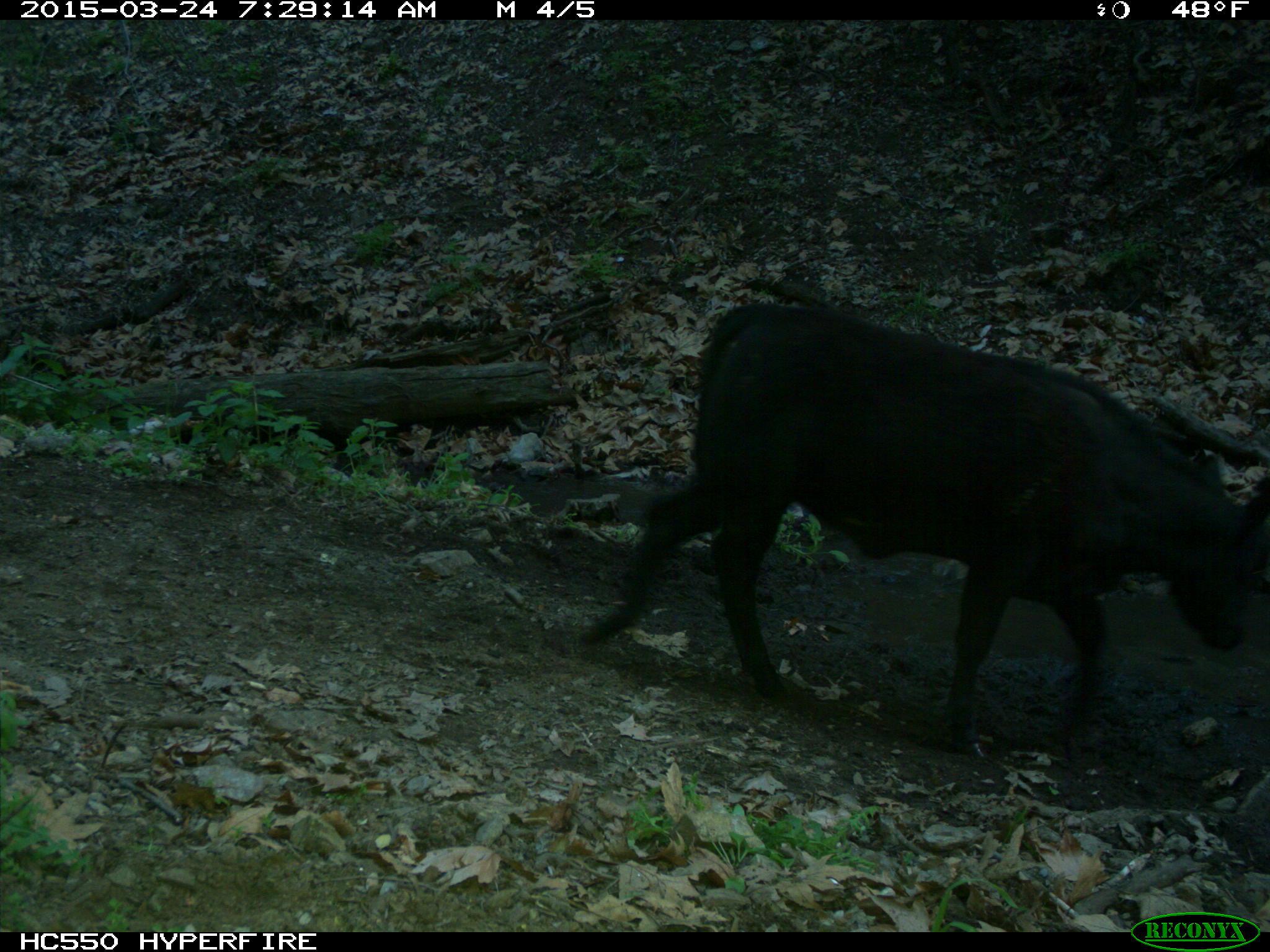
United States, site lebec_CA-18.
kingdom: Animalia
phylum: Chordata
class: Mammalia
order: Artiodactyla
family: Bovidae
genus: Bos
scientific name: Bos taurus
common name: domestic cow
Bos taurus (domestic cow).